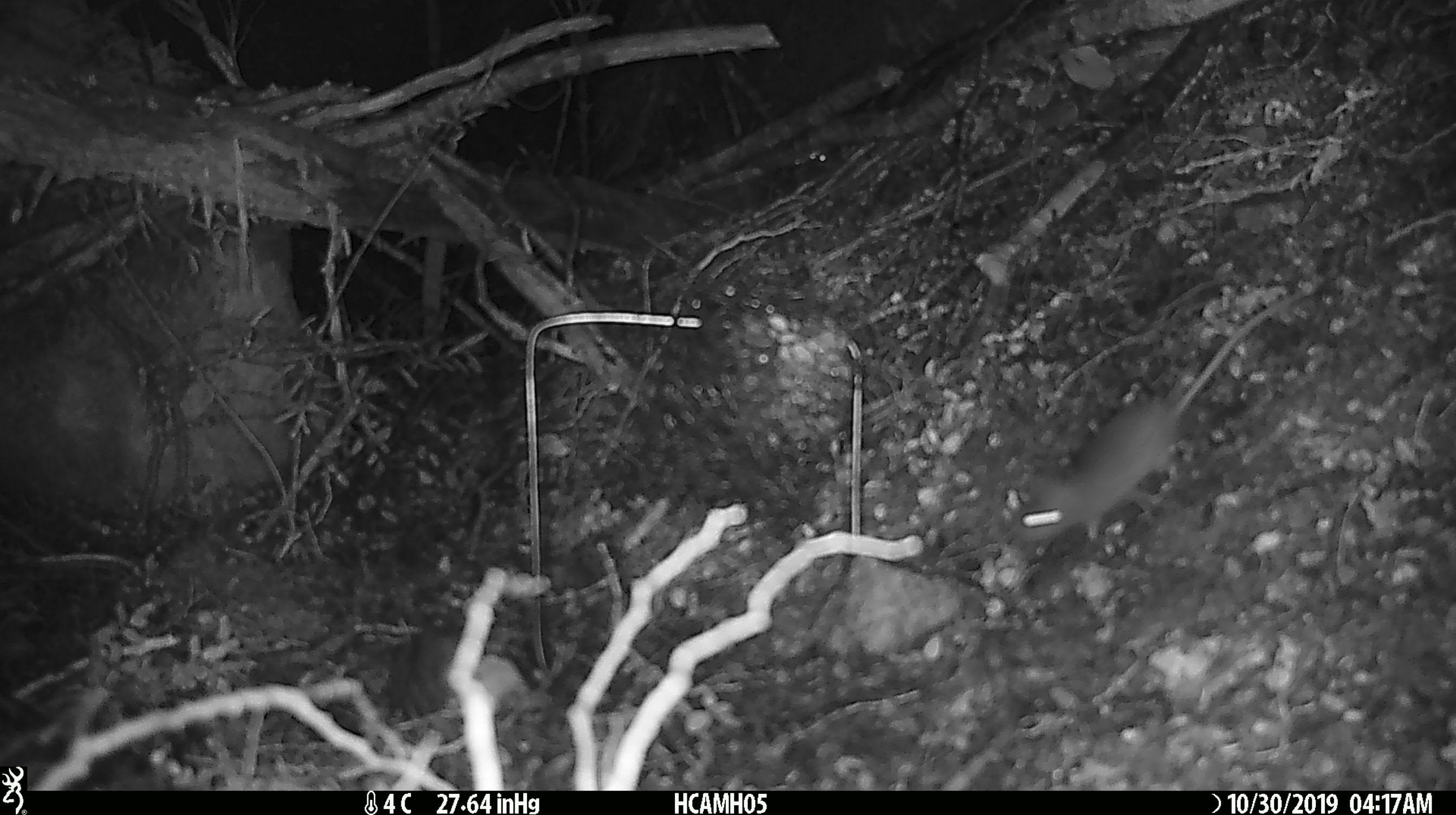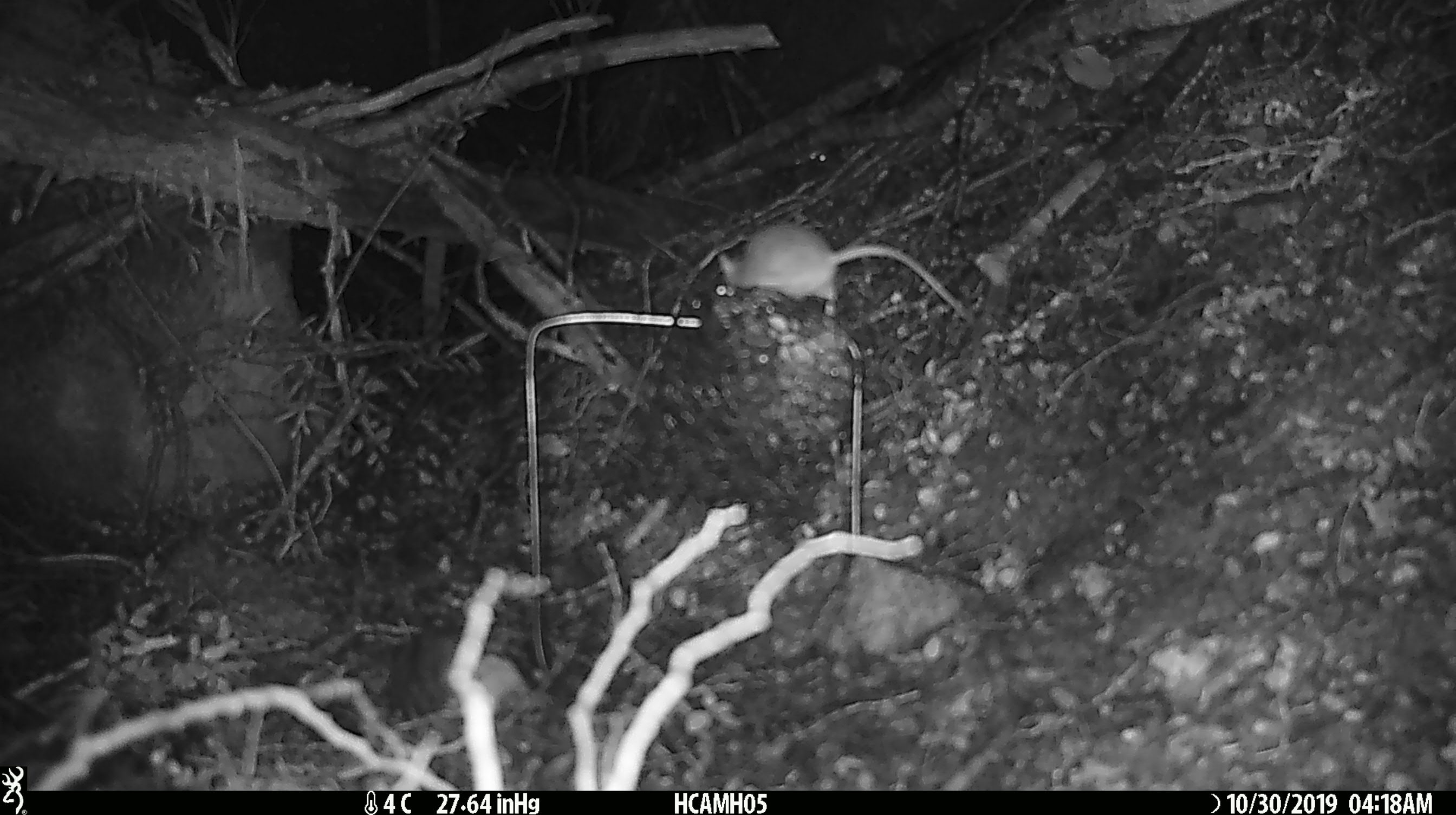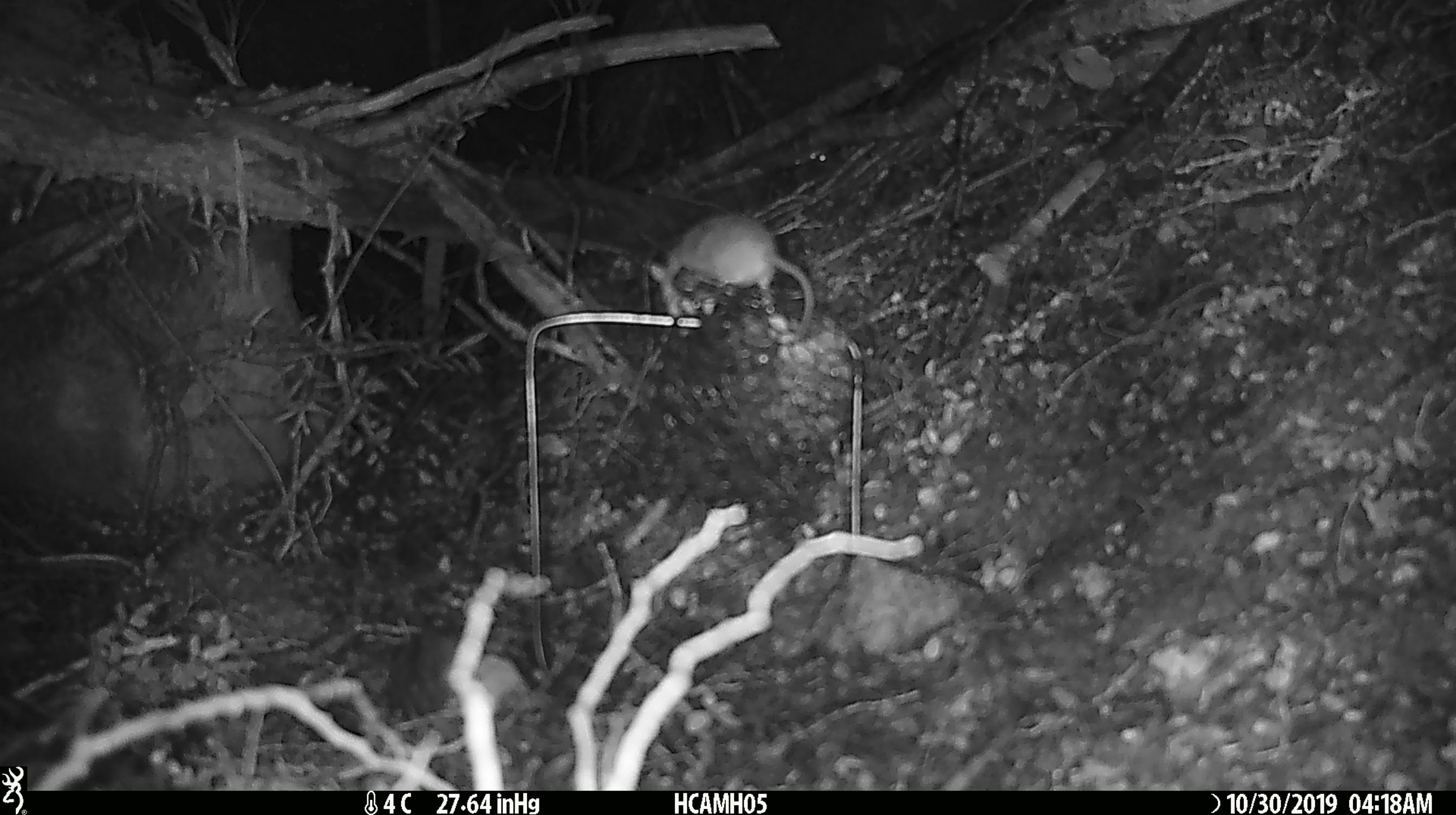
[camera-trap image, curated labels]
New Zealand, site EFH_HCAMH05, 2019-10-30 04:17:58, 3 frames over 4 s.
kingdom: Animalia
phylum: Chordata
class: Mammalia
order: Rodentia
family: Muridae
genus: Mus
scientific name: Mus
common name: mouse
Mouse (Mus).